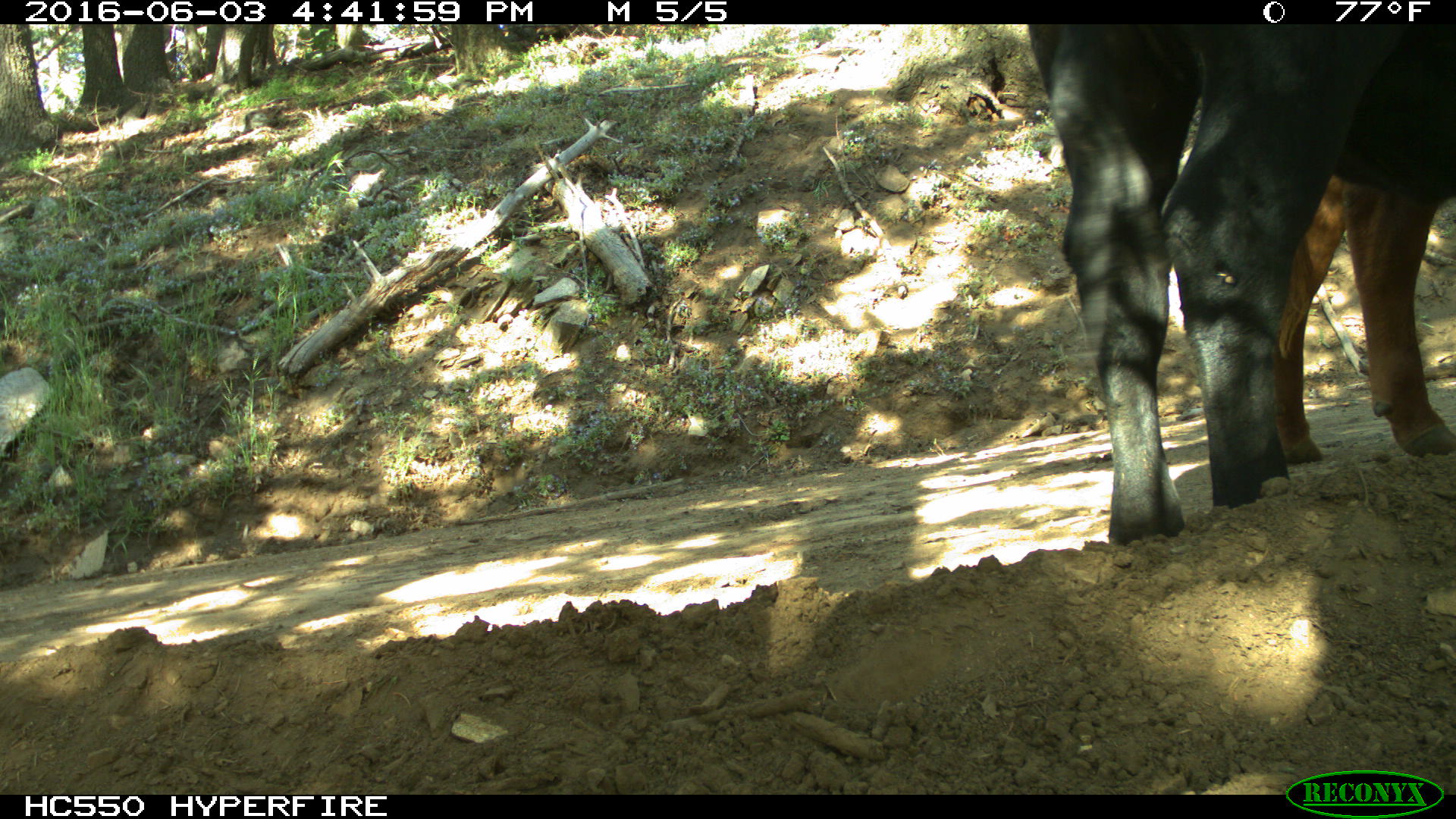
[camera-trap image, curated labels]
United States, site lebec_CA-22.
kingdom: Animalia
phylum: Chordata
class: Mammalia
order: Artiodactyla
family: Bovidae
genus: Bos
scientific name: Bos taurus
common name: domestic cow